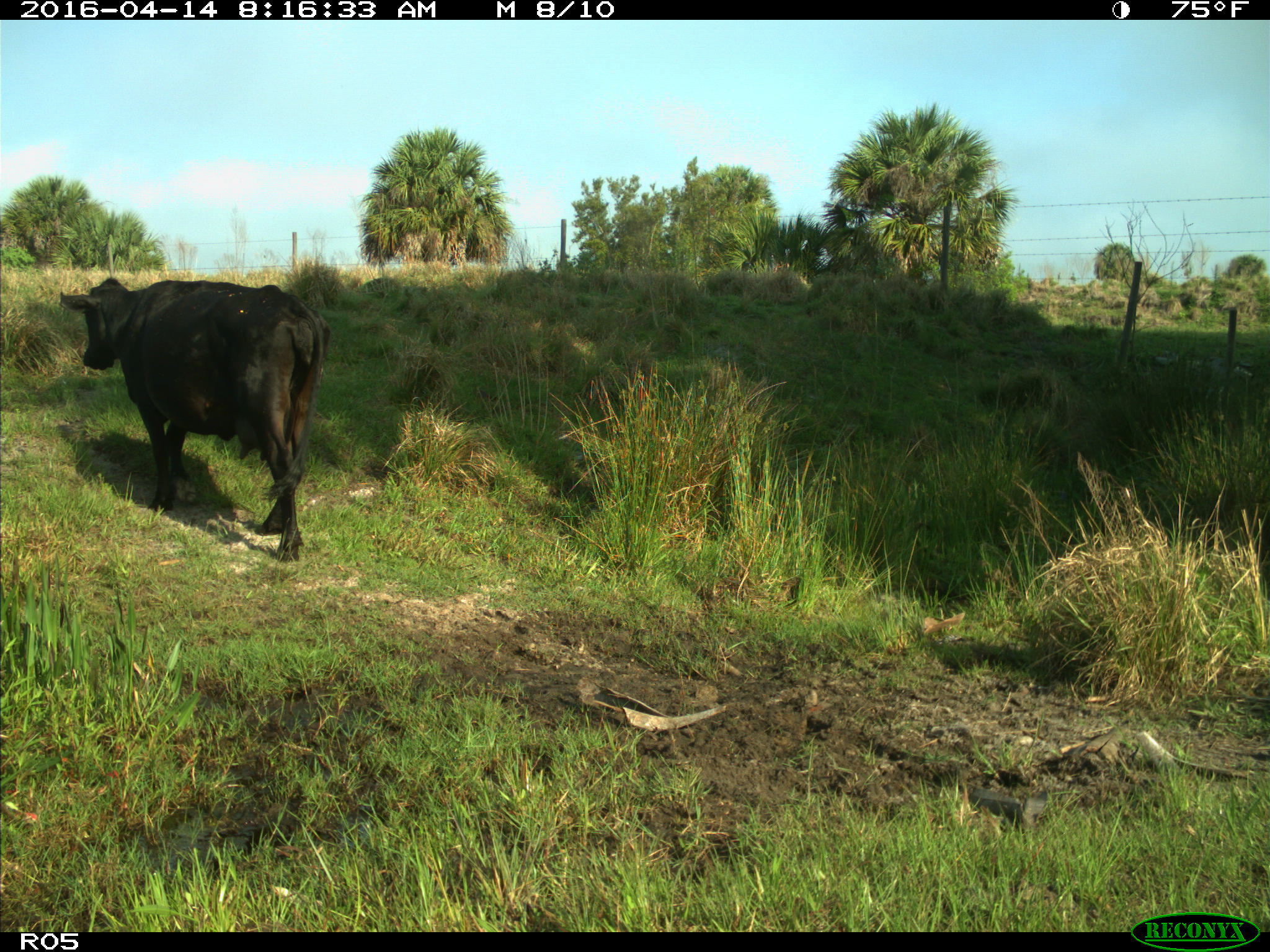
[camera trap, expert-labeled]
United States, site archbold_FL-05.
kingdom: Animalia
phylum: Chordata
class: Mammalia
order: Artiodactyla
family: Bovidae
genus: Bos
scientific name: Bos taurus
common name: domestic cow